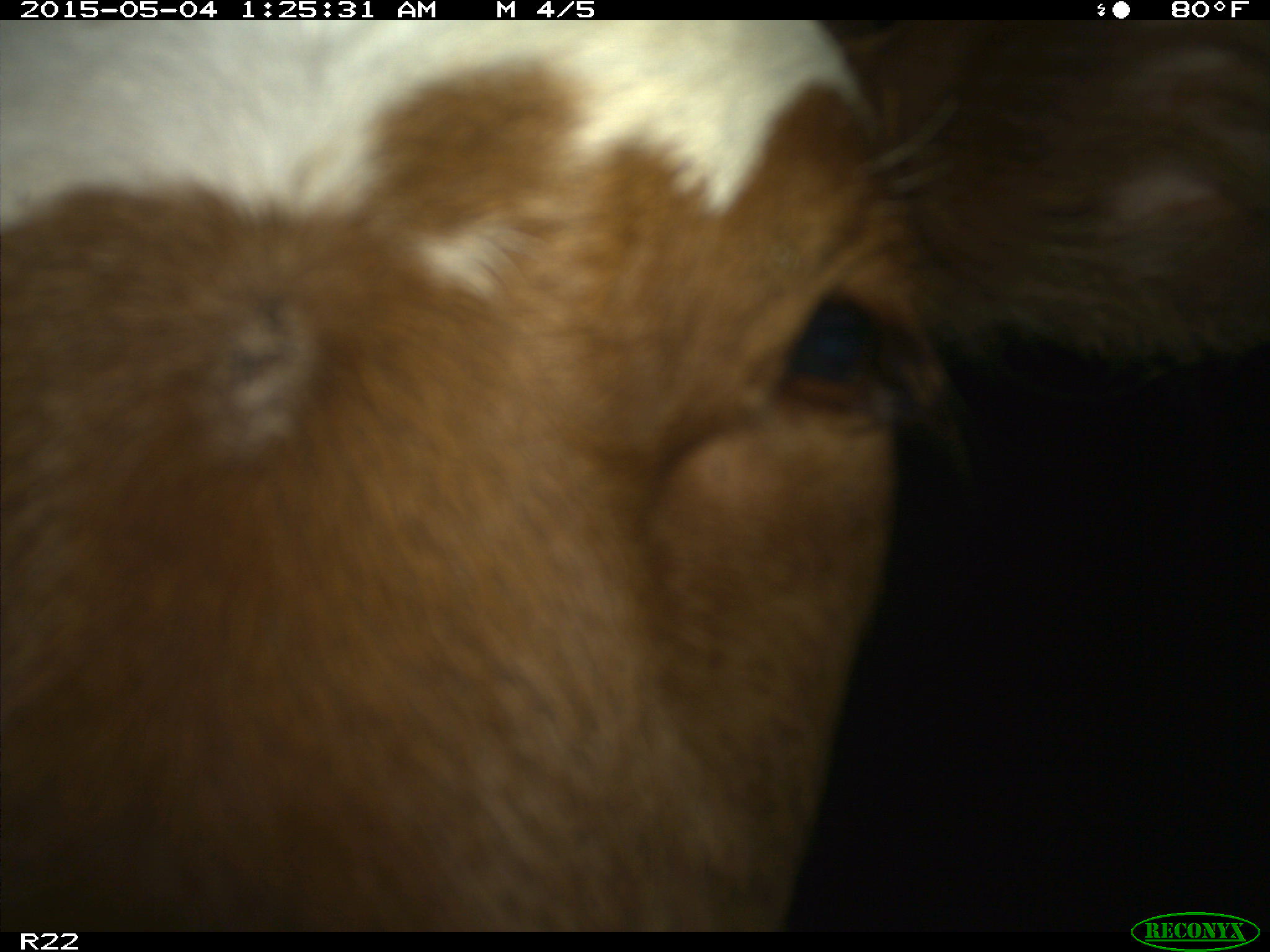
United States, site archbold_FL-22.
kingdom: Animalia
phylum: Chordata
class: Mammalia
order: Artiodactyla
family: Bovidae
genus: Bos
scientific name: Bos taurus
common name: domestic cow